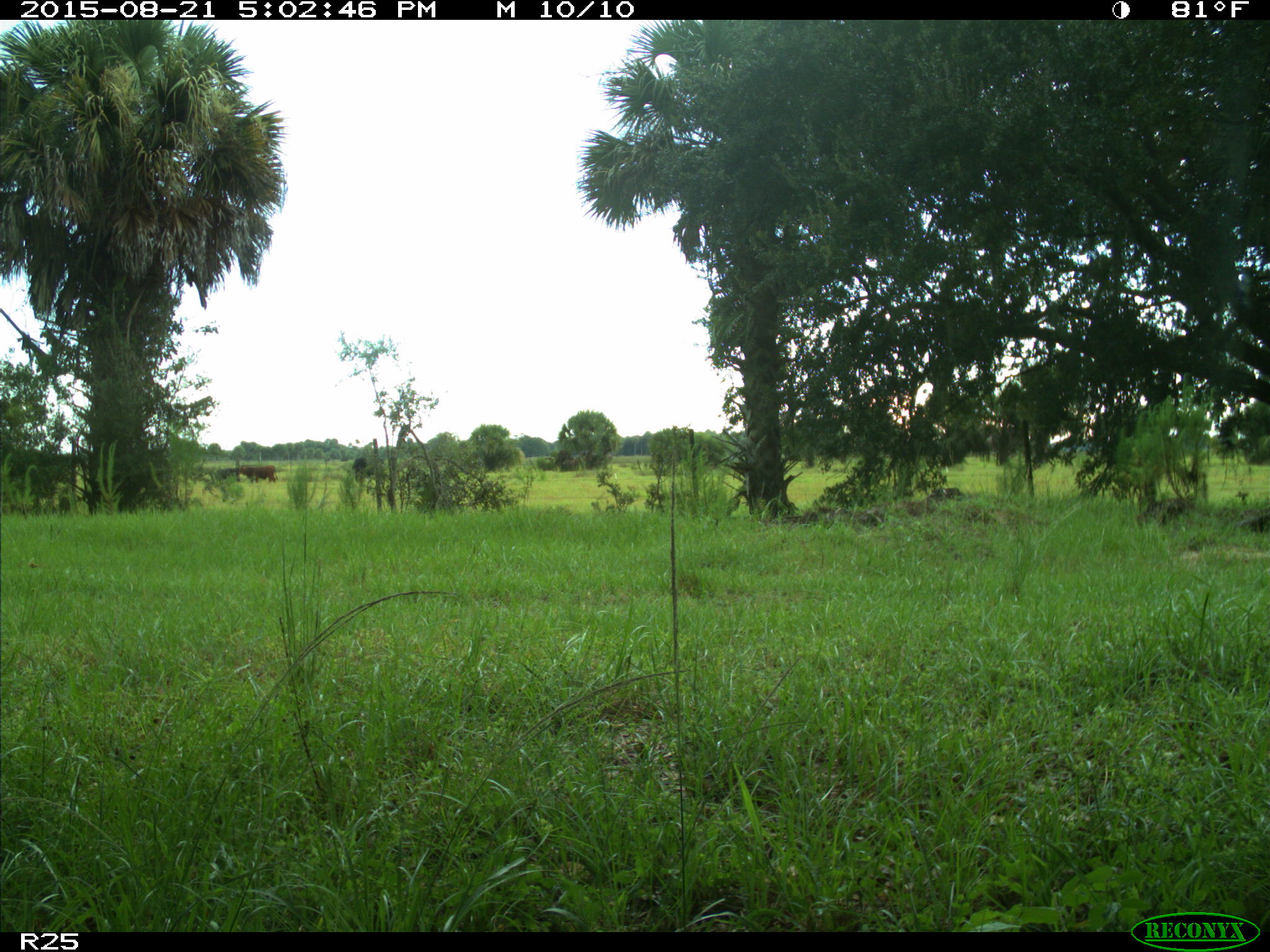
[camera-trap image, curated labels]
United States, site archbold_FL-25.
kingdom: Animalia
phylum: Chordata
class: Mammalia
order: Artiodactyla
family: Bovidae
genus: Bos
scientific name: Bos taurus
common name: domestic cow